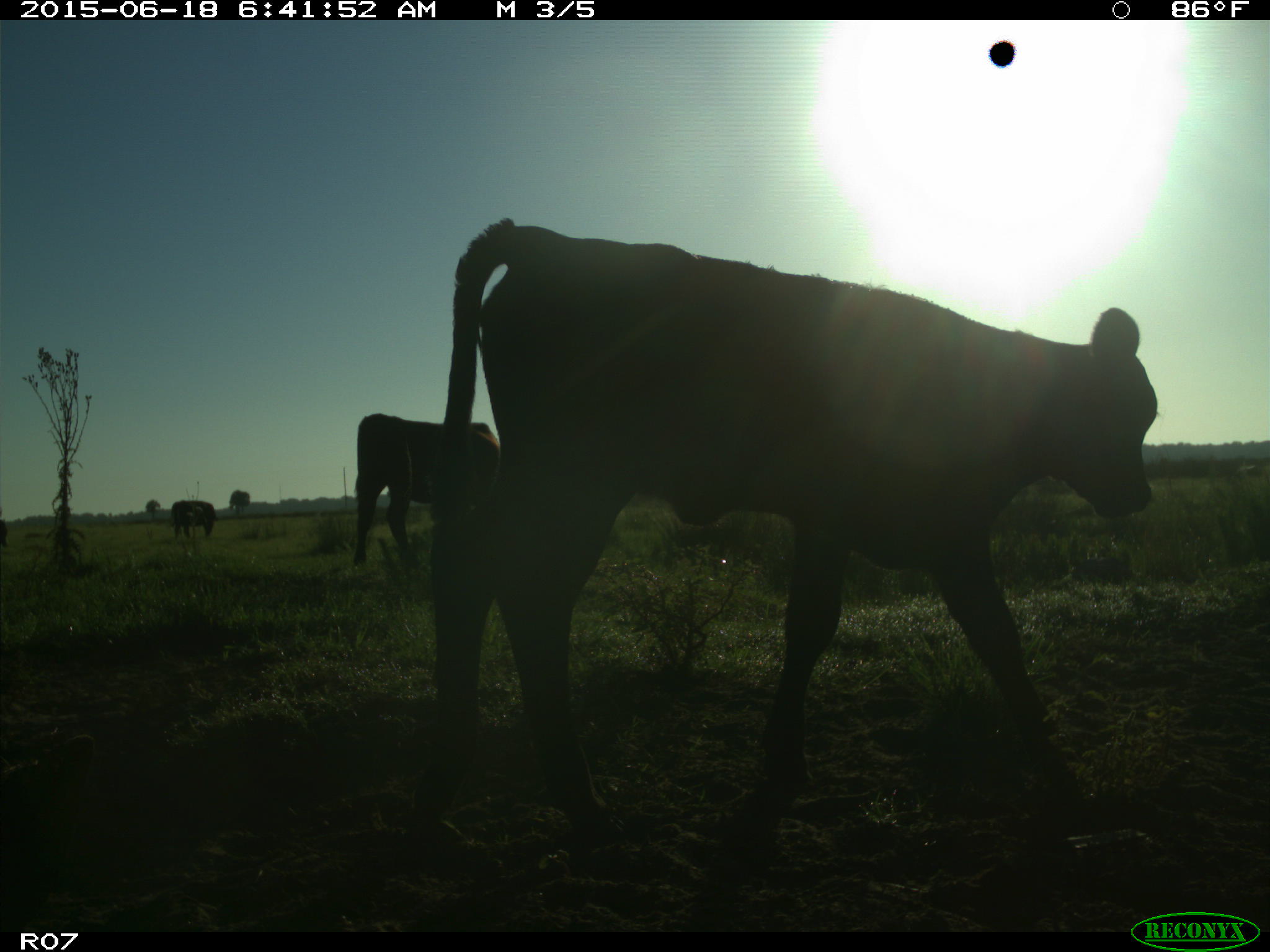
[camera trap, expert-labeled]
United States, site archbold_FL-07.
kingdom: Animalia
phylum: Chordata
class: Mammalia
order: Artiodactyla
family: Bovidae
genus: Bos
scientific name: Bos taurus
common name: domestic cow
Bos taurus (domestic cow).